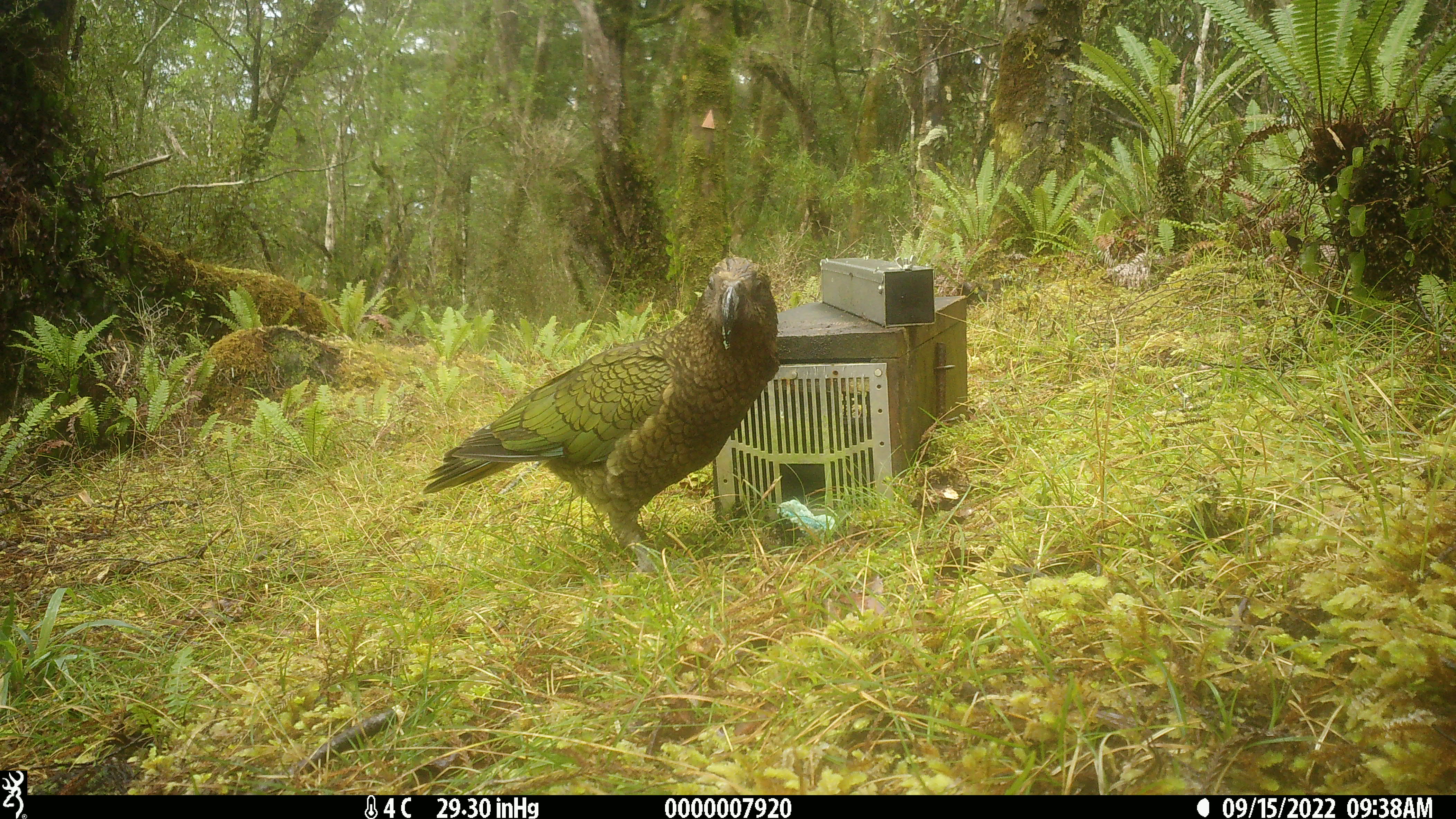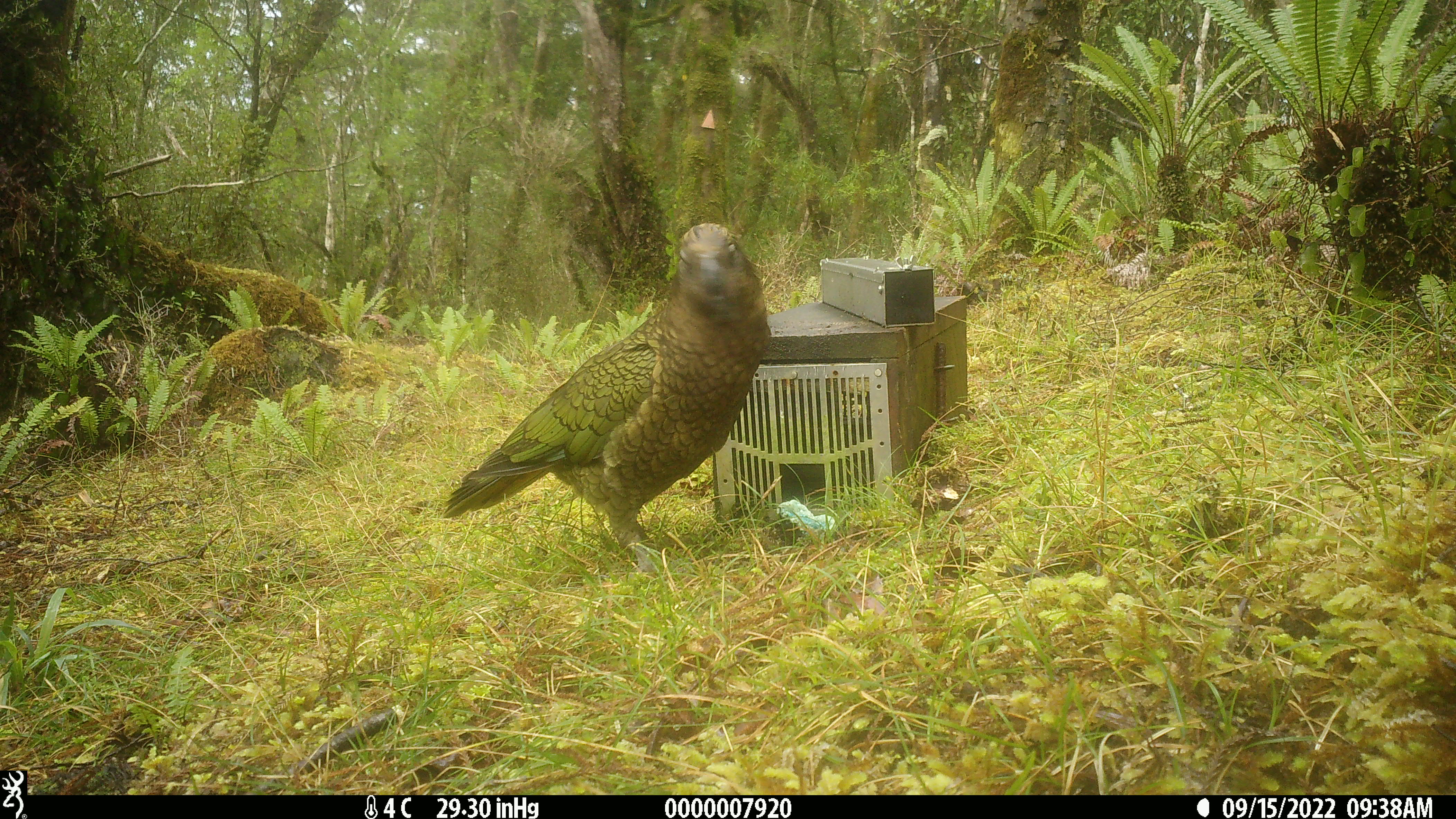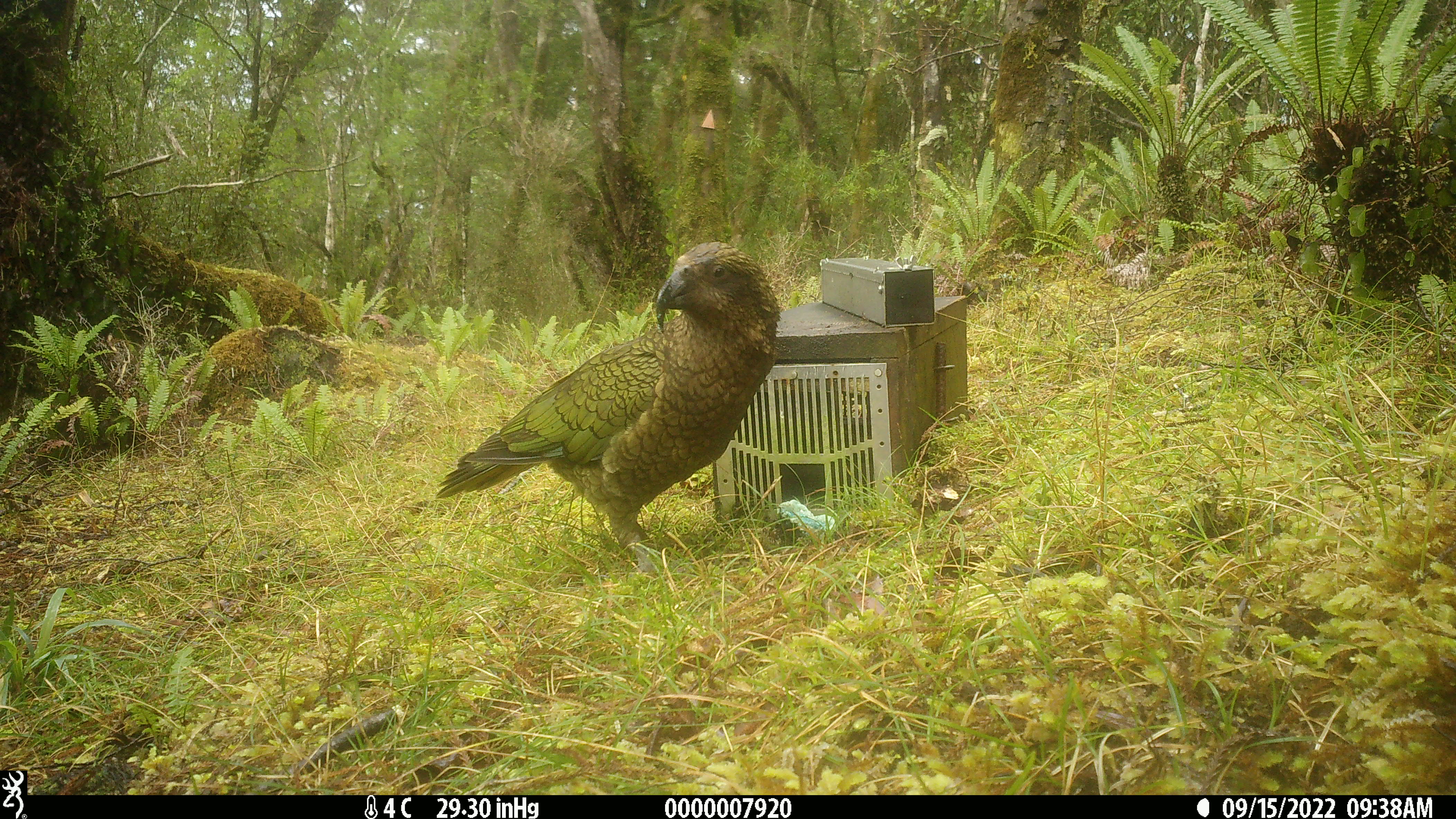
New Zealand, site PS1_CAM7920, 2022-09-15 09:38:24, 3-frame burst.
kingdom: Animalia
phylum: Chordata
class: Aves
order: Psittaciformes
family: Strigopidae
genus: Nestor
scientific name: Nestor notabilis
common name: kea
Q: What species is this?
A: Kea (Nestor notabilis).